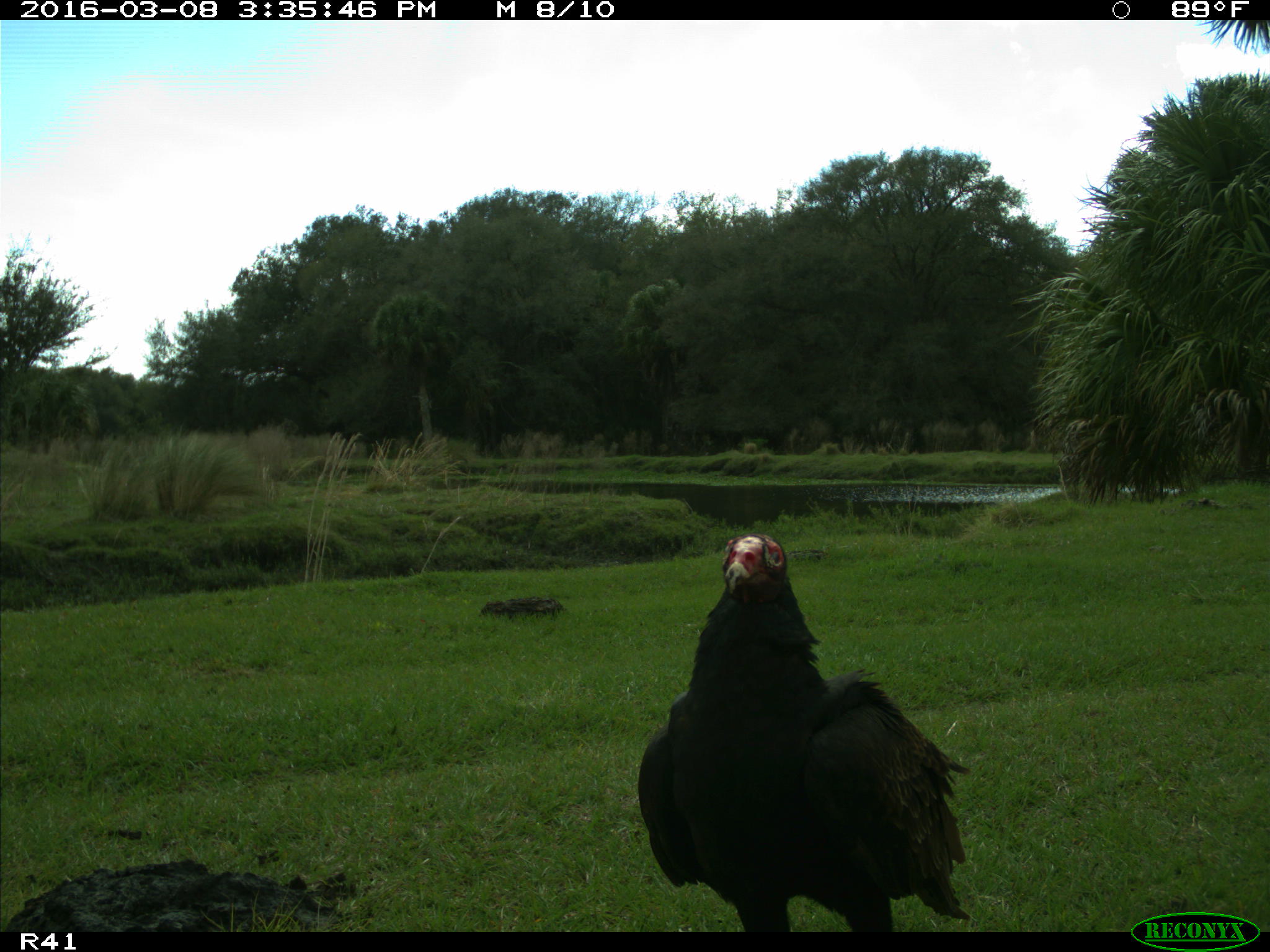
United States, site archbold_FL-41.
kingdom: Animalia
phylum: Chordata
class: Aves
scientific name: Aves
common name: birds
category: unidentified bird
Unidentified bird (birds) (Aves).